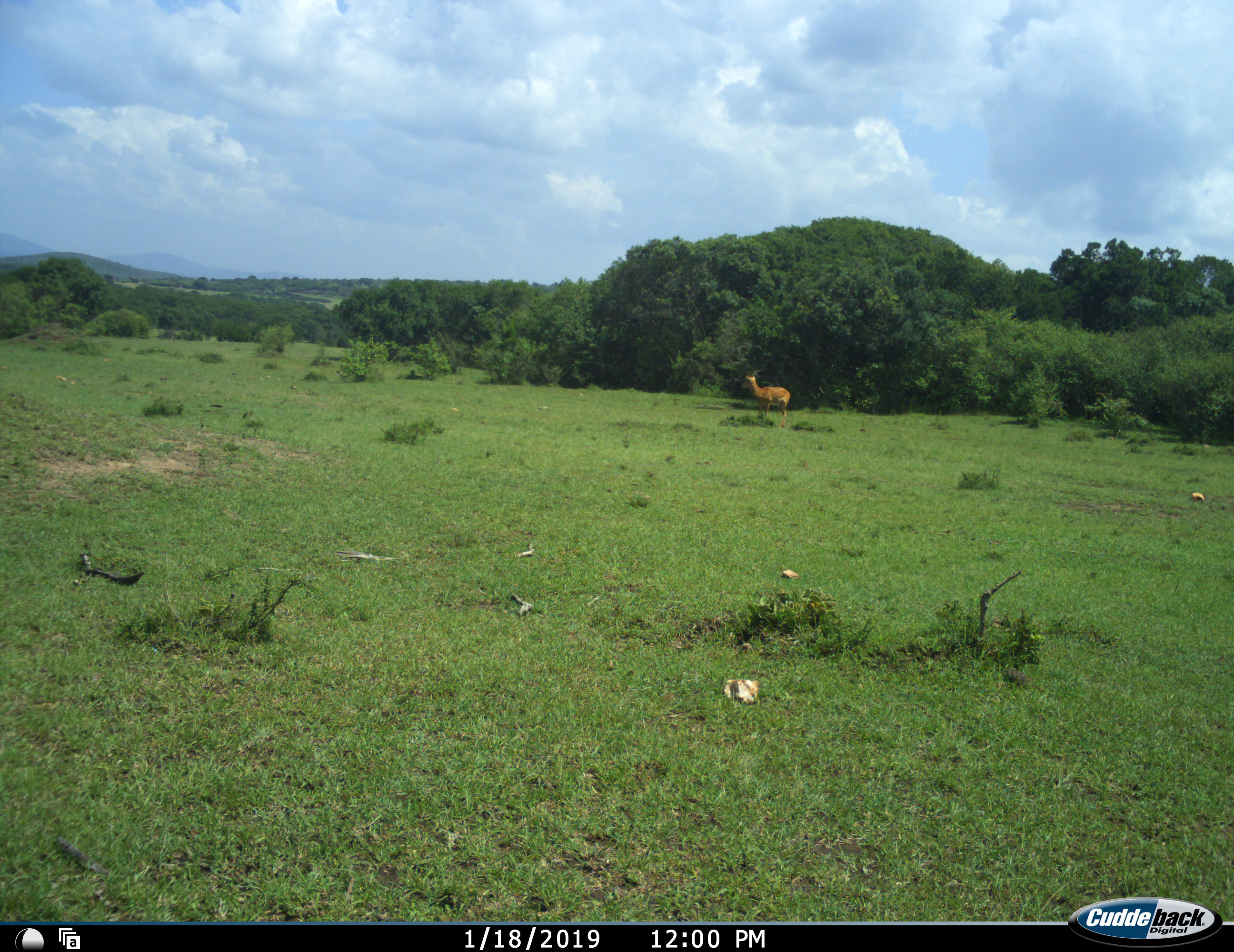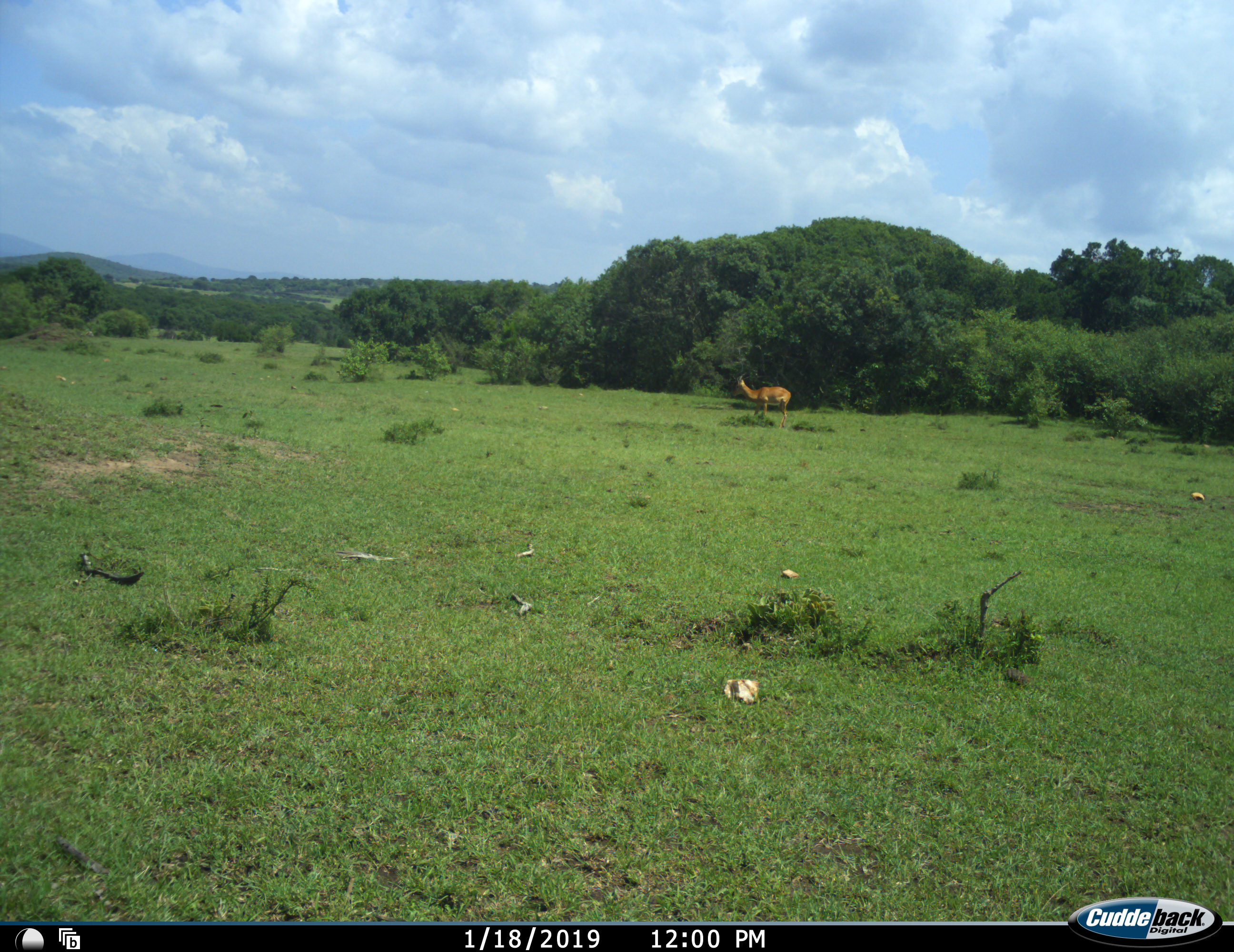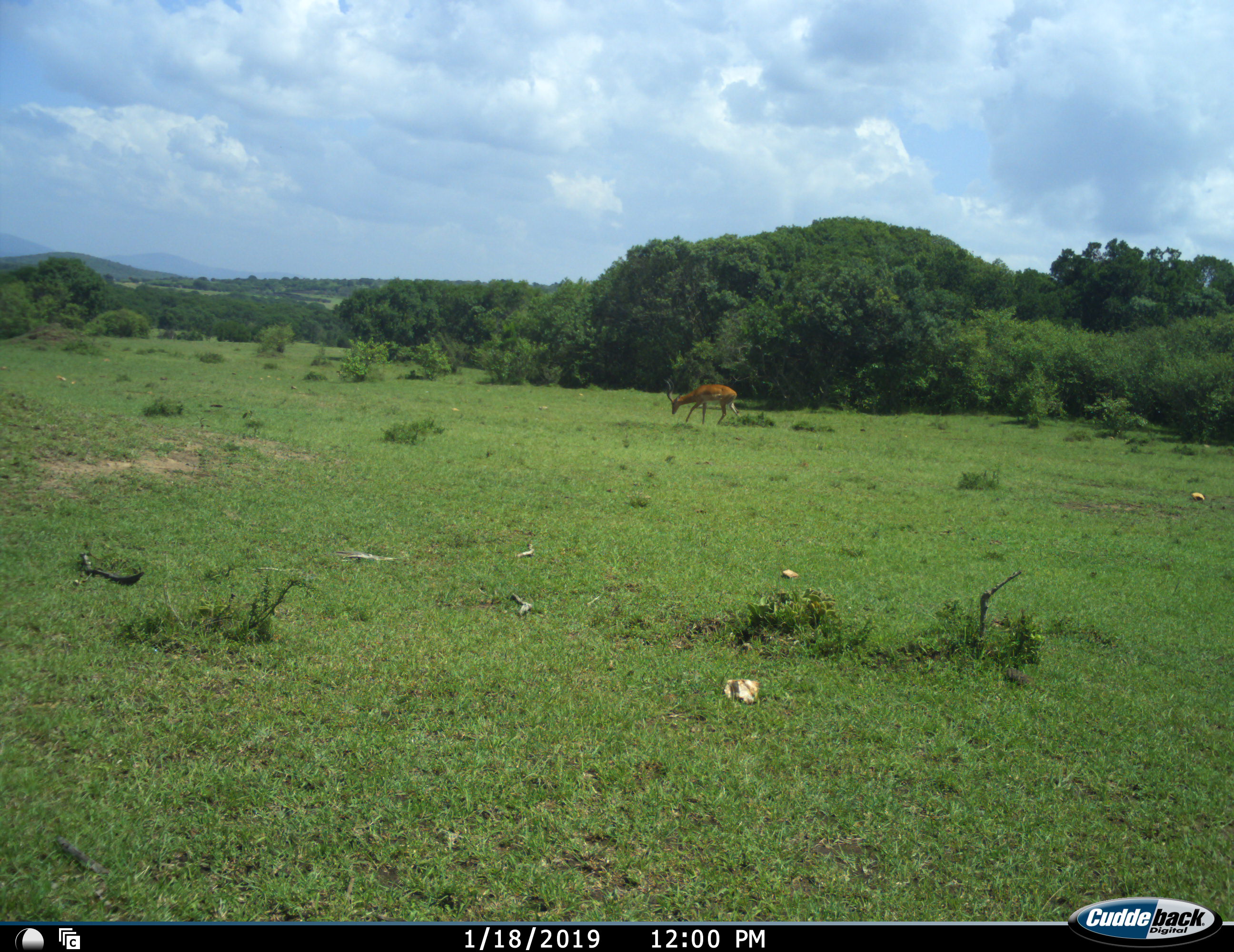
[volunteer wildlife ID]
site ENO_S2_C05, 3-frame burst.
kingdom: Animalia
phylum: Chordata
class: Mammalia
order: Artiodactyla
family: Bovidae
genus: Aepyceros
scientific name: Aepyceros melampus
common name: impala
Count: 1.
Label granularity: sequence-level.